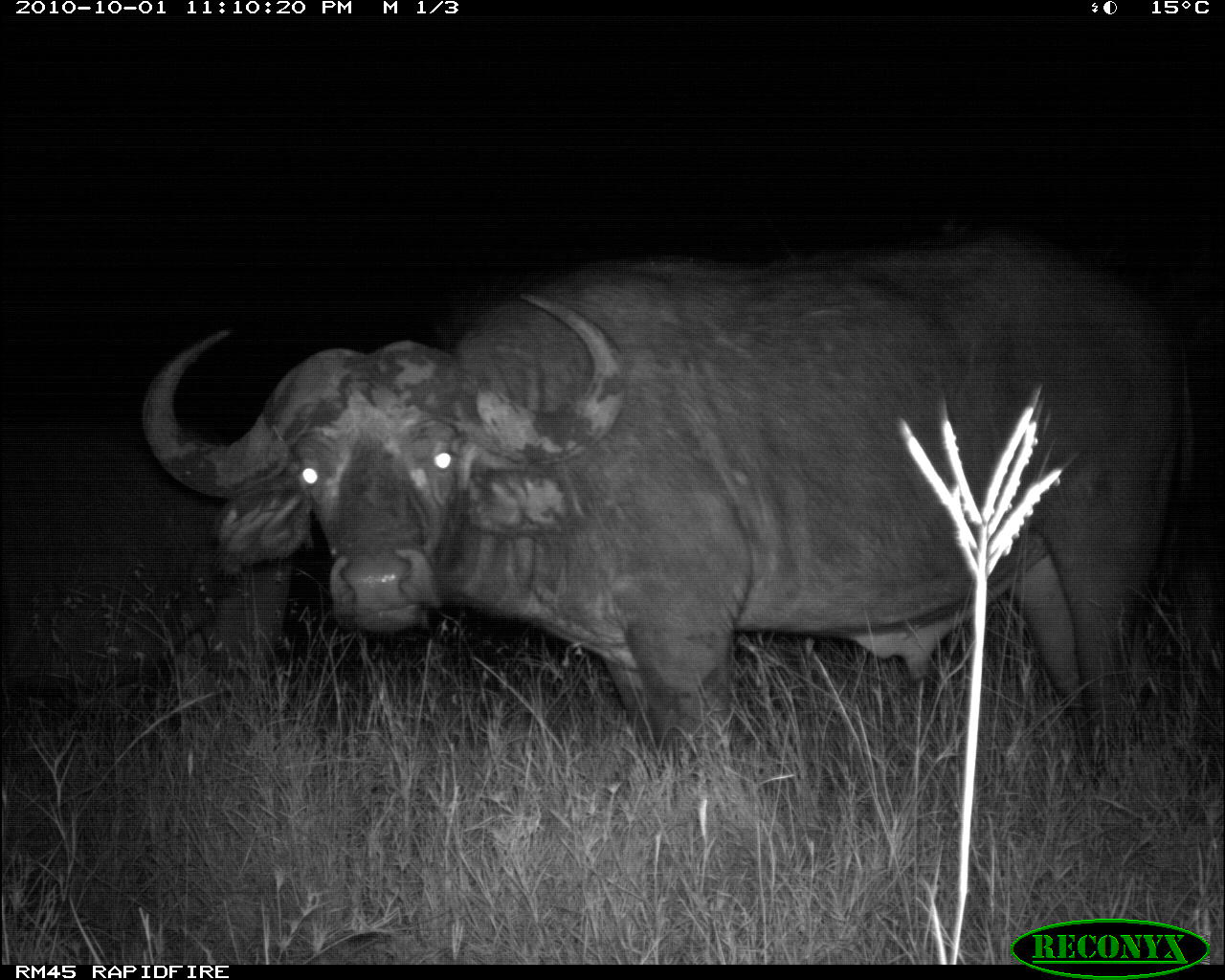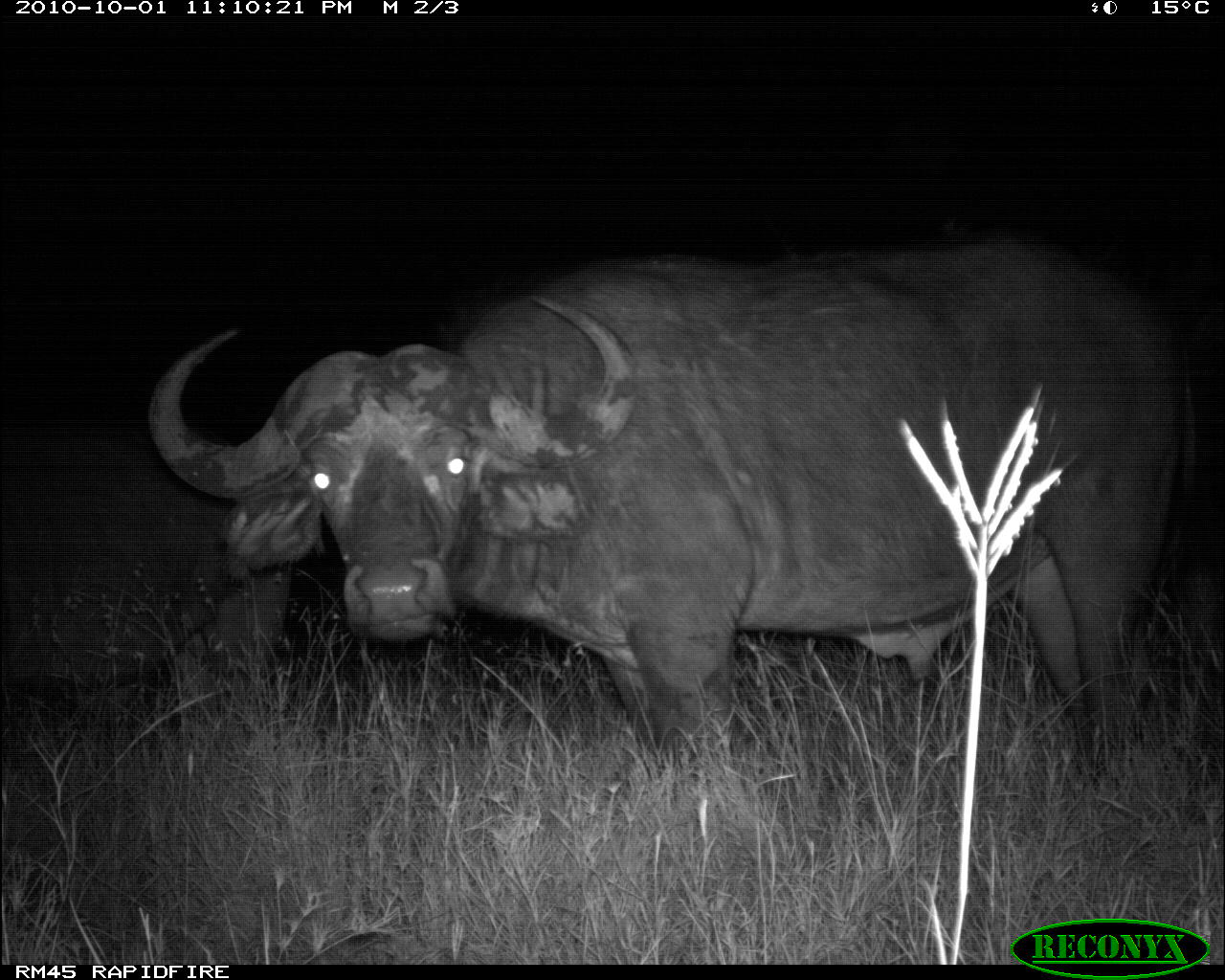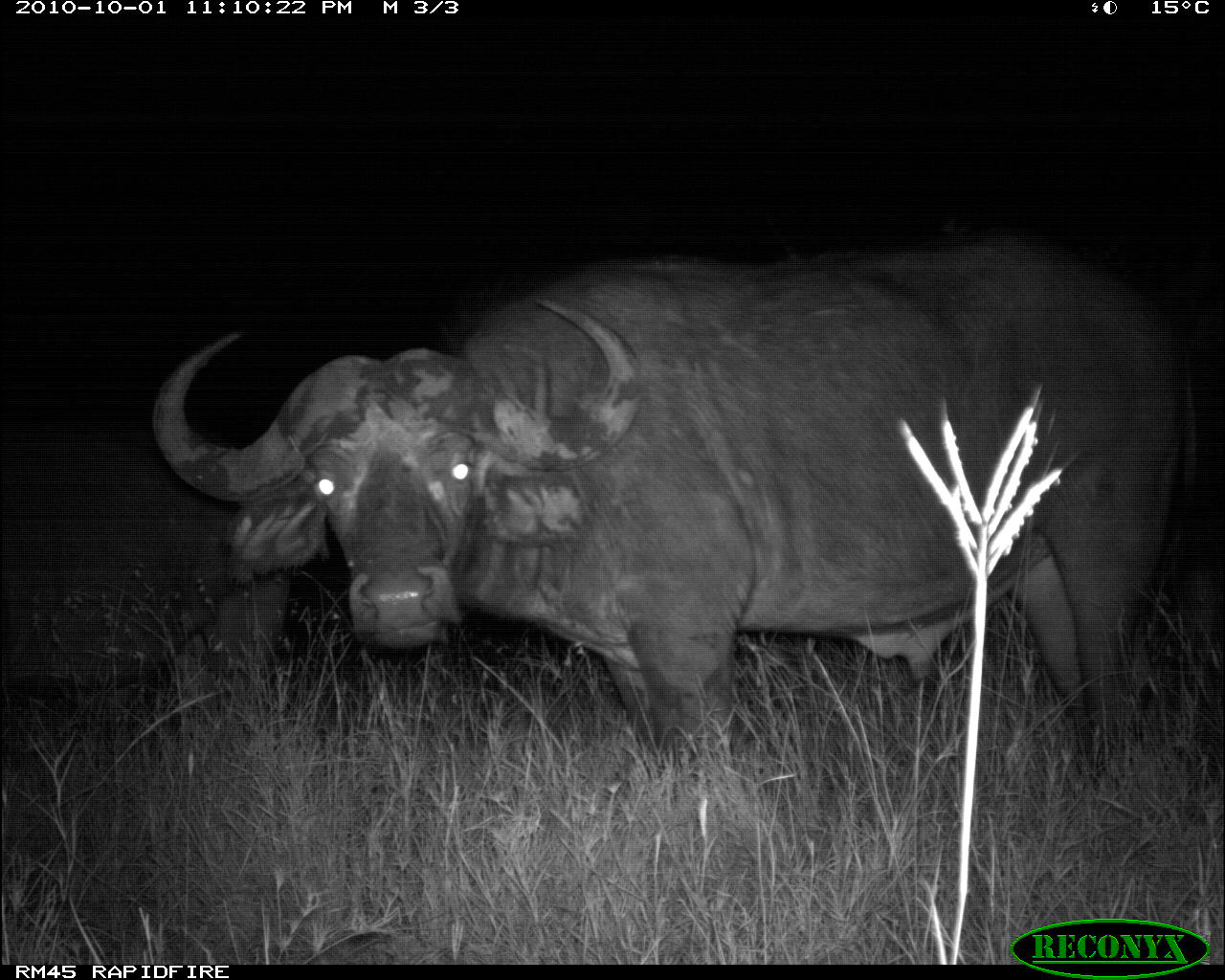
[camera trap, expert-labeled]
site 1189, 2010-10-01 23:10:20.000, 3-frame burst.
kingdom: Animalia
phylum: Chordata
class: Mammalia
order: Artiodactyla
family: Bovidae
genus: Syncerus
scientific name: Syncerus caffer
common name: african buffalo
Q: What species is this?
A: Syncerus caffer (african buffalo).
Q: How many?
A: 2.